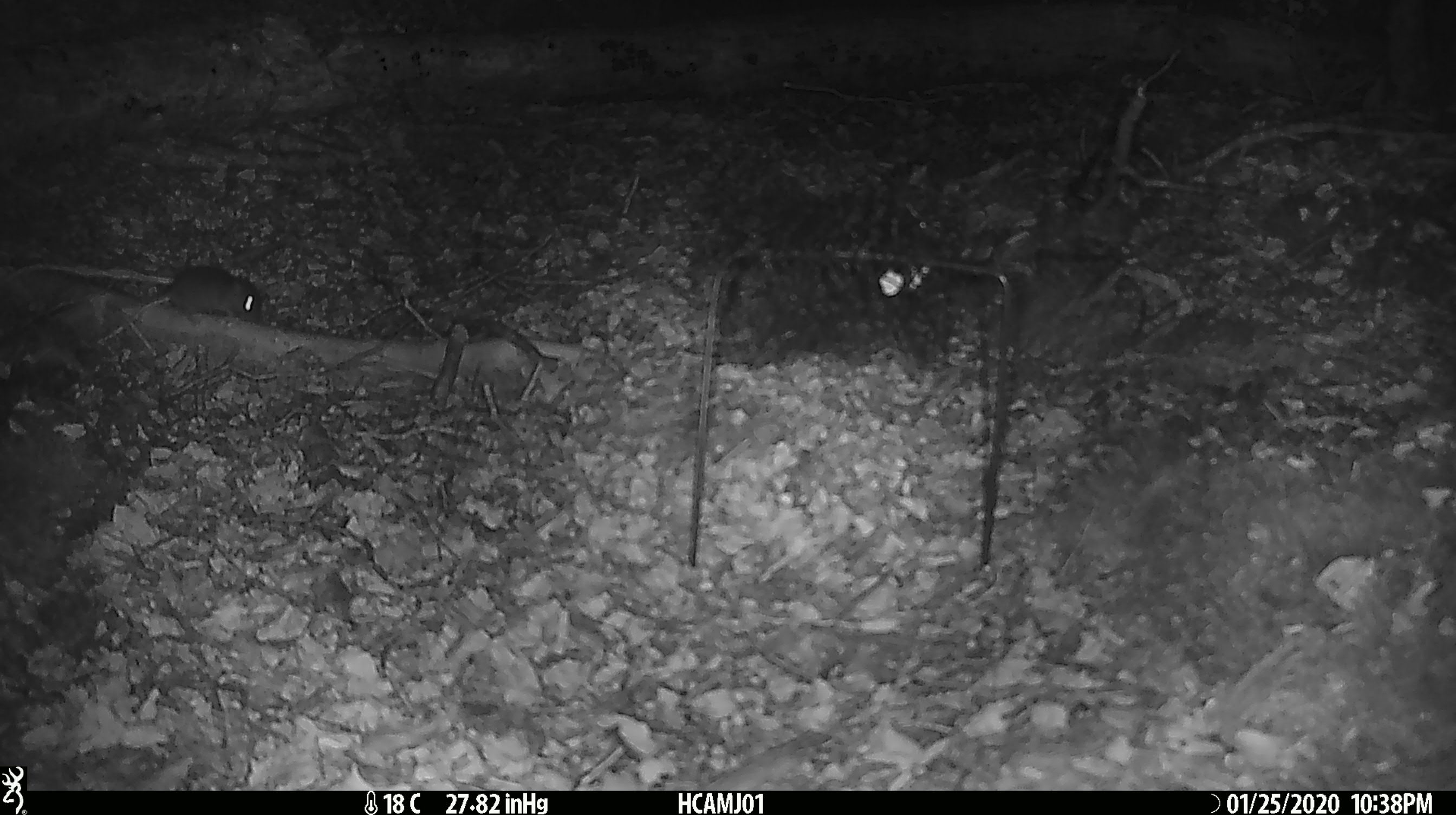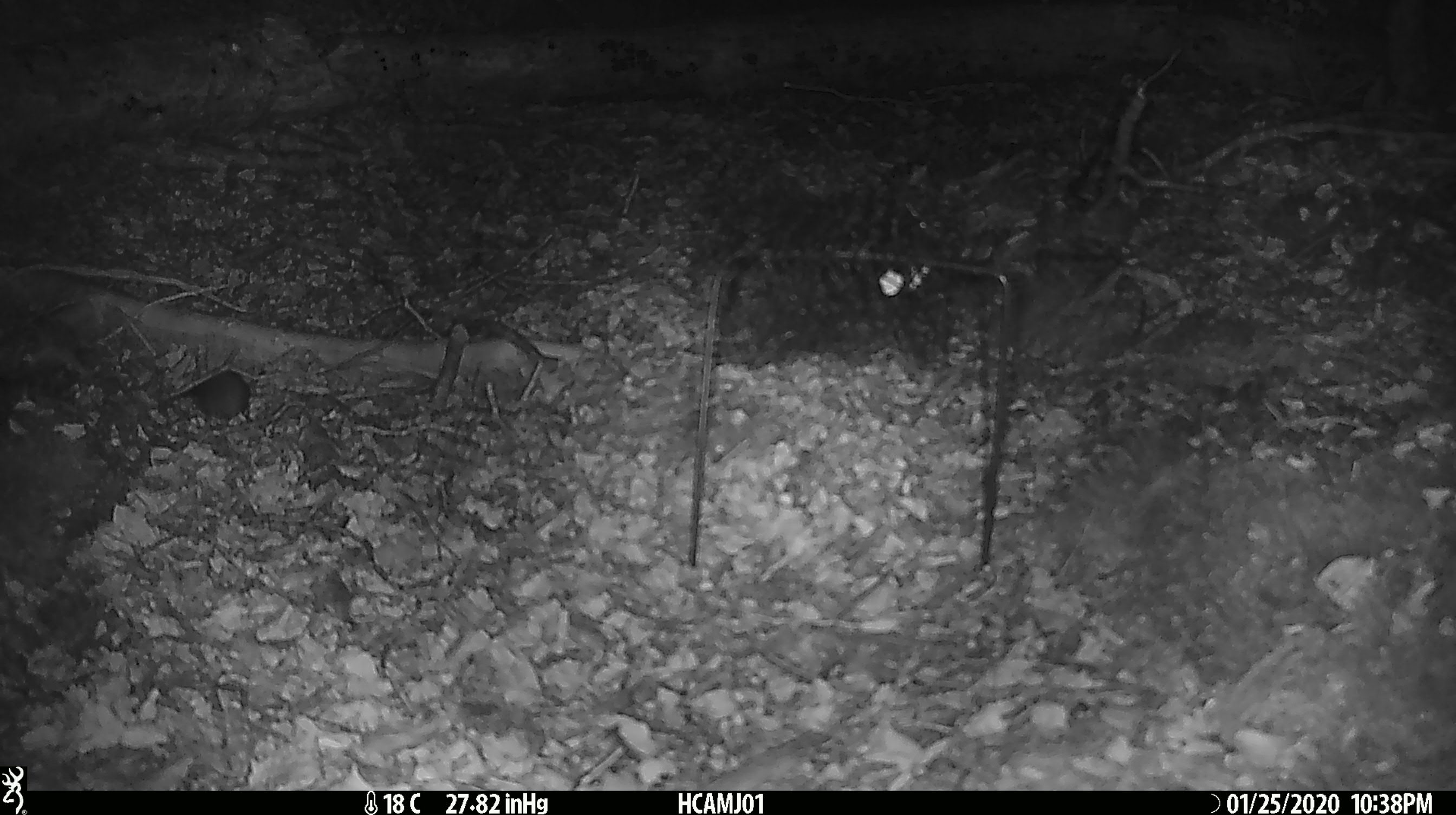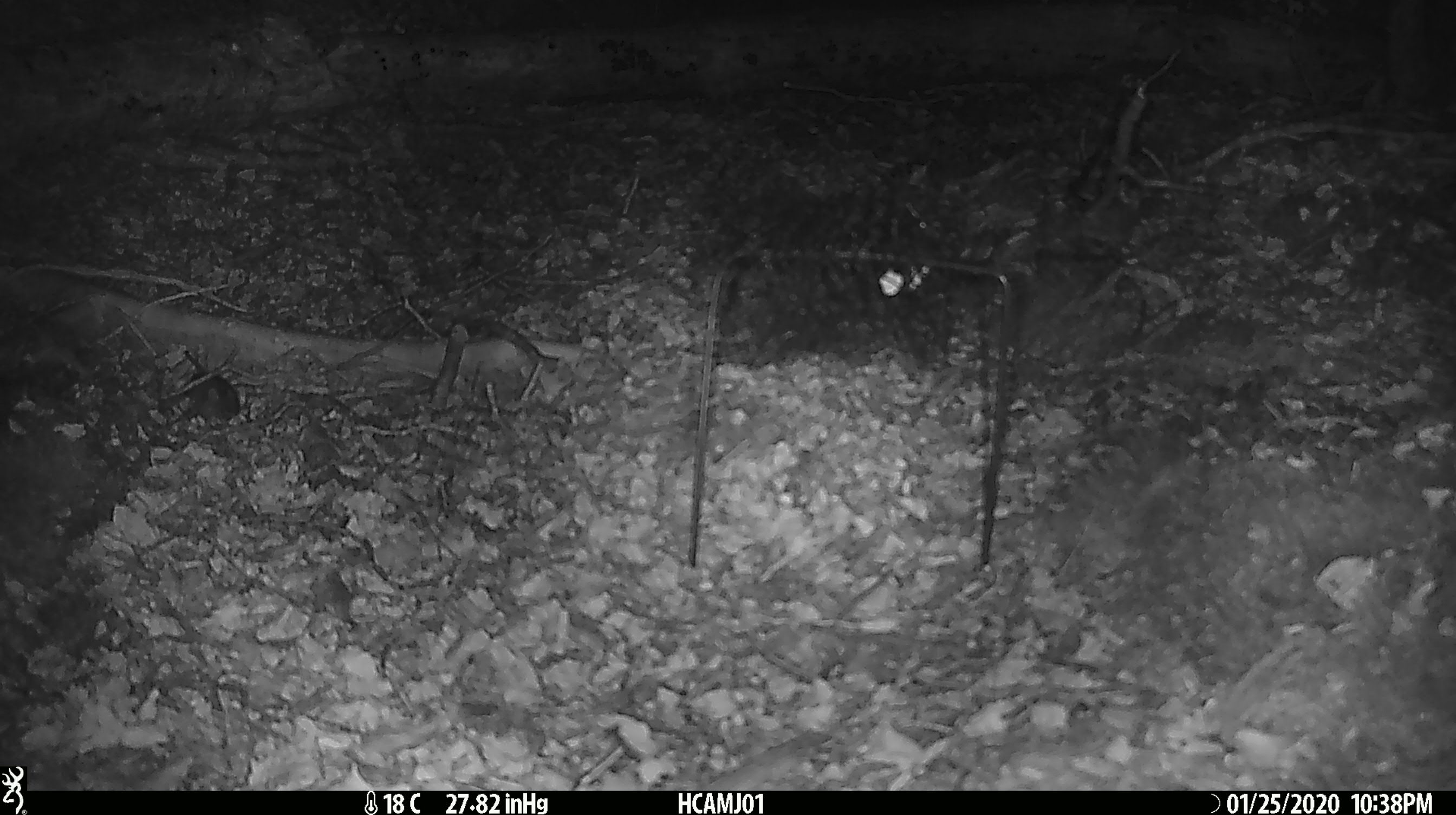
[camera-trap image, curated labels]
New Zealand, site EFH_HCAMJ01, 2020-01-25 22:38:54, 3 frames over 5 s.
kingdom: Animalia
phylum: Chordata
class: Mammalia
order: Rodentia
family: Muridae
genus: Mus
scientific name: Mus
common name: mouse